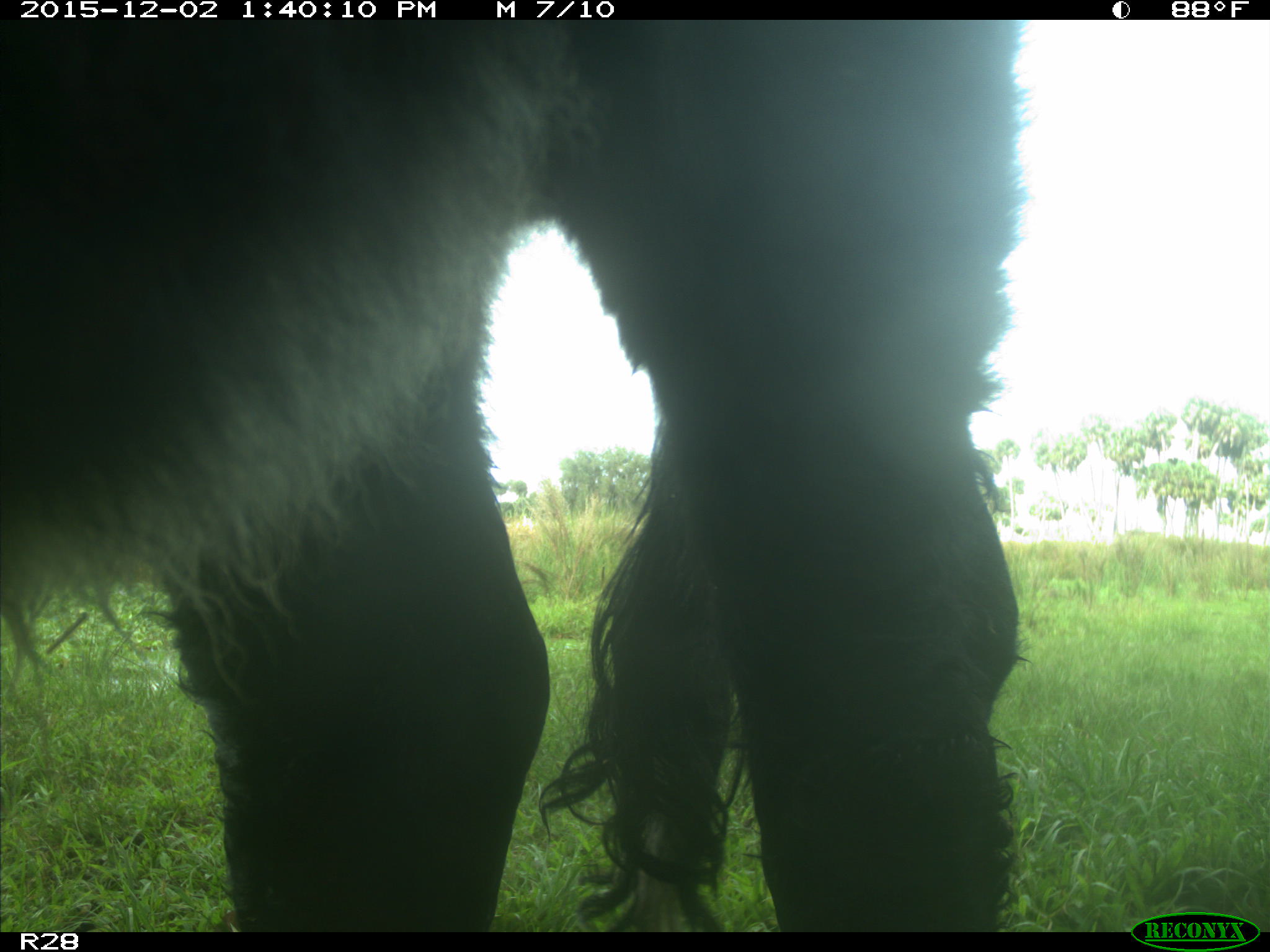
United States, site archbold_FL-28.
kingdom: Animalia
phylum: Chordata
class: Mammalia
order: Artiodactyla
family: Bovidae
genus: Bos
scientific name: Bos taurus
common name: domestic cow